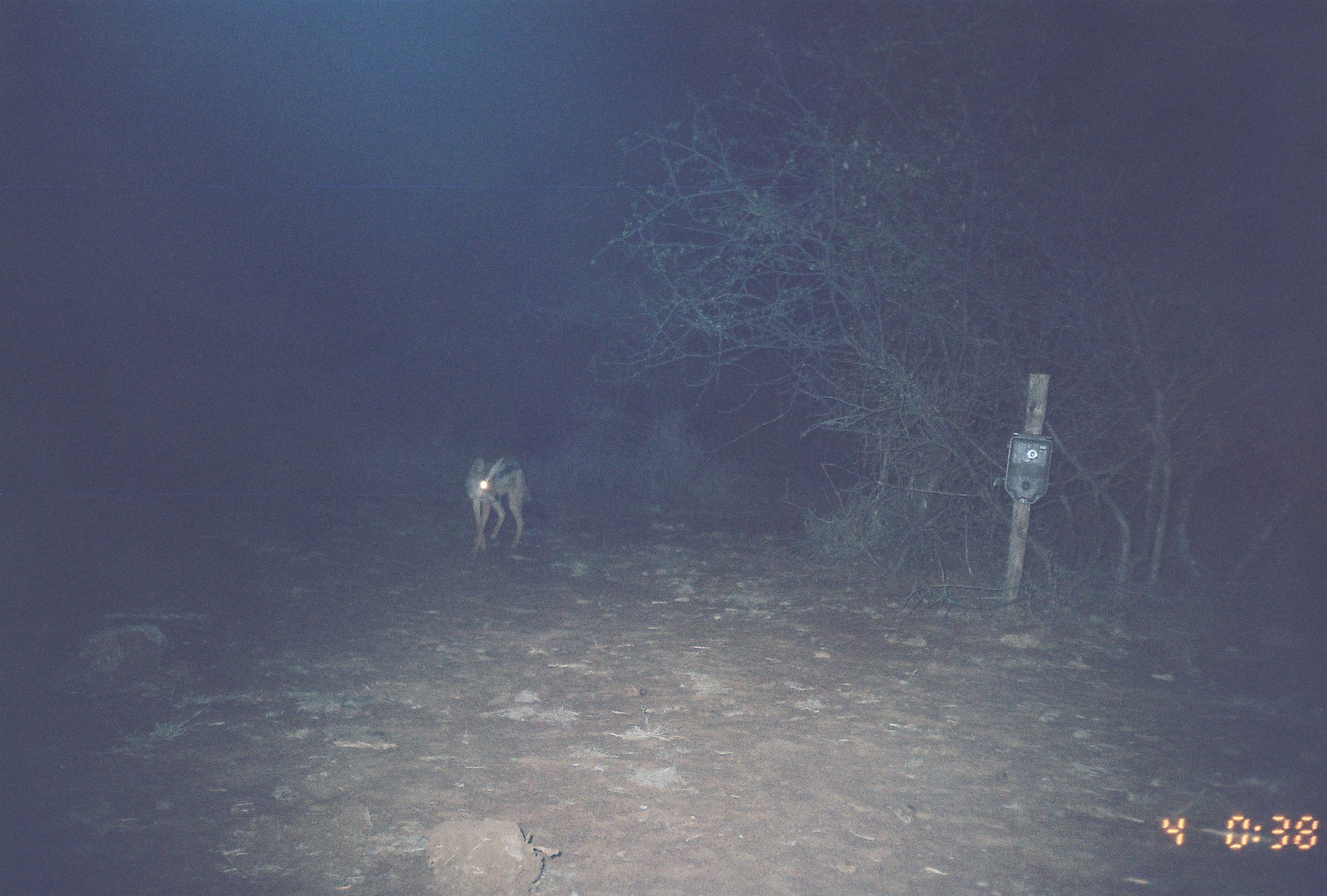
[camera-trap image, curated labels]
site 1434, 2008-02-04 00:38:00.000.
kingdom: Animalia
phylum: Chordata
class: Mammalia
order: Carnivora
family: Canidae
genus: Lupulella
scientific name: Lupulella mesomelas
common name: black-backed jackal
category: canis mesomelas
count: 1